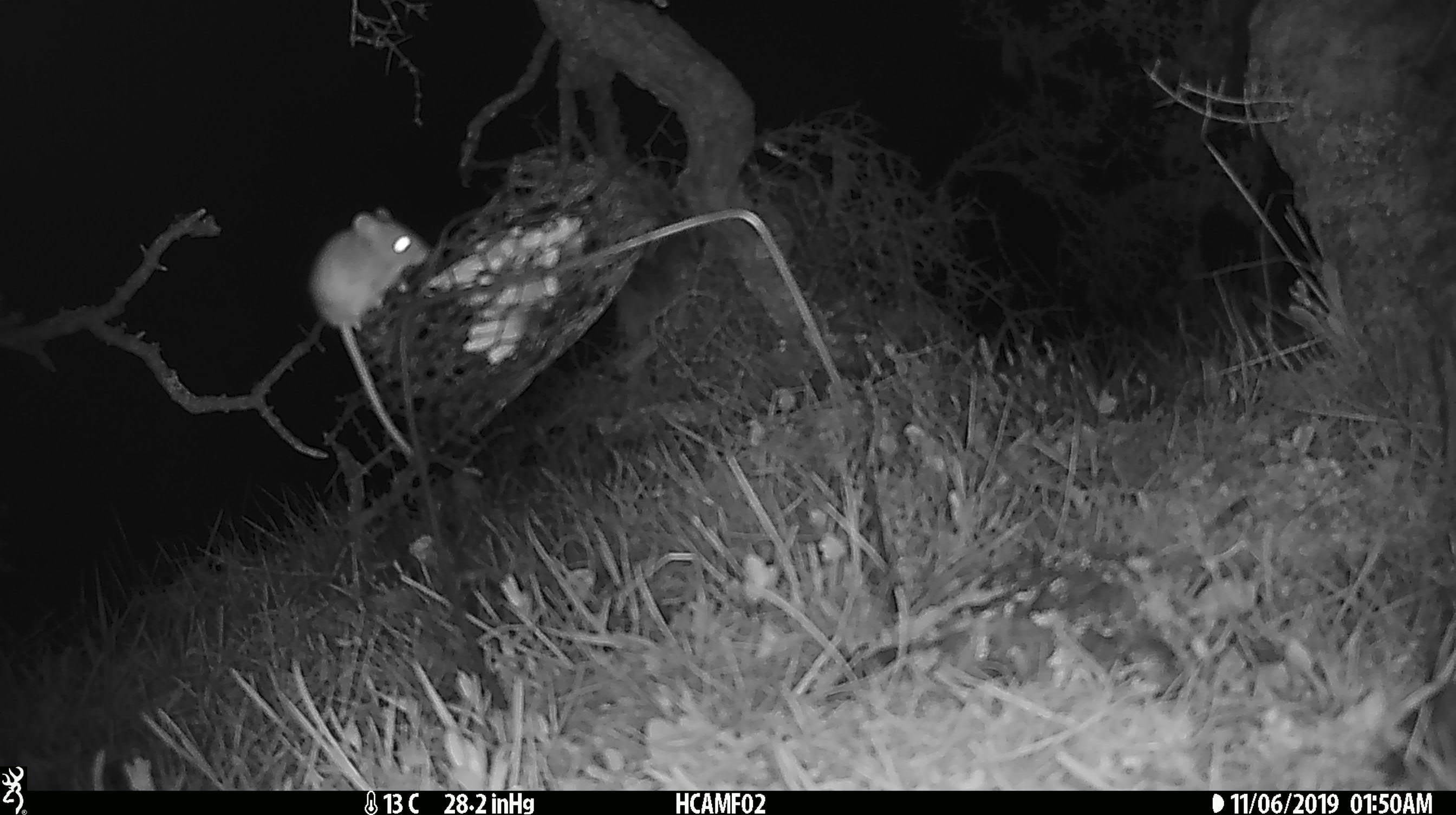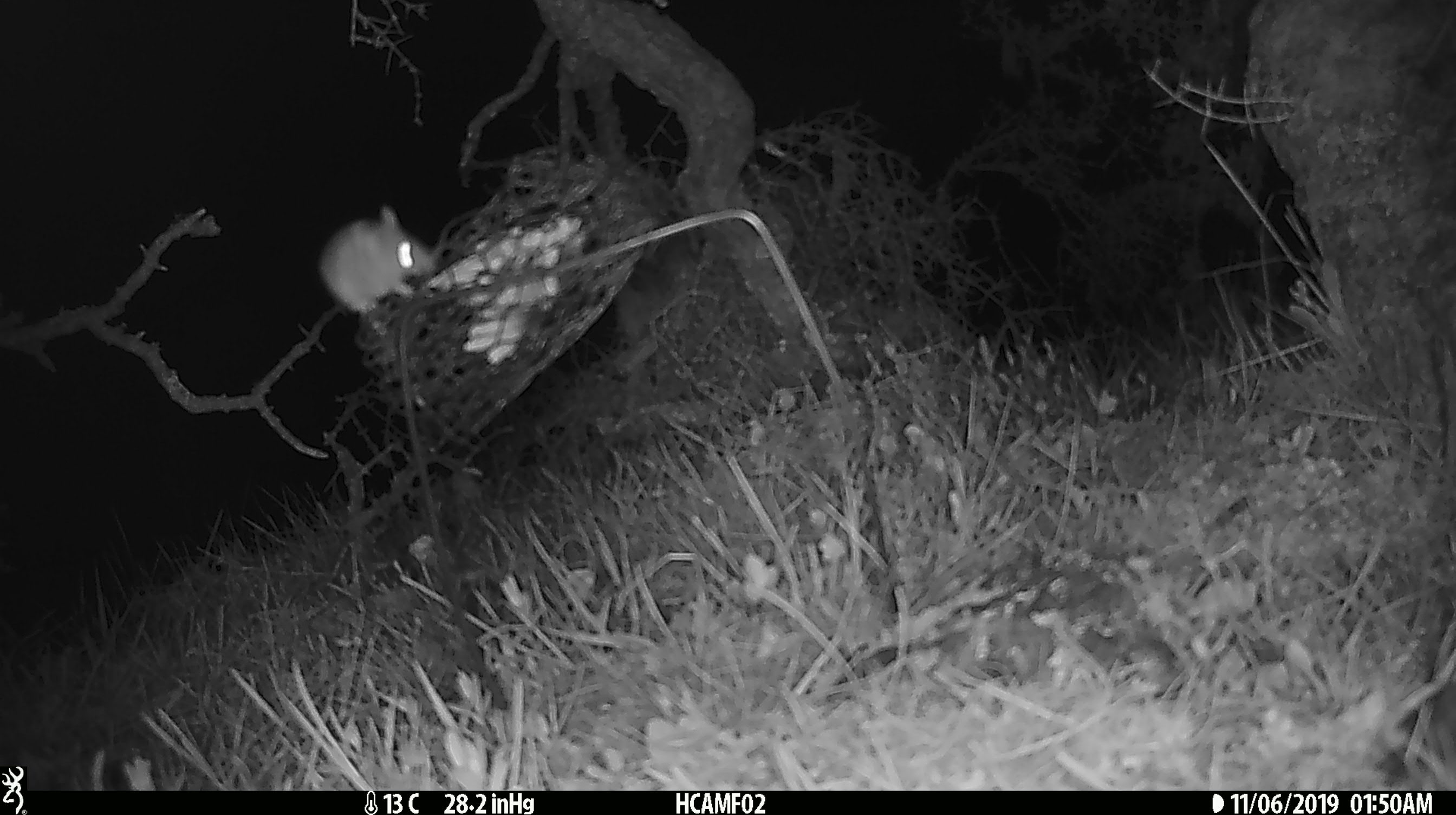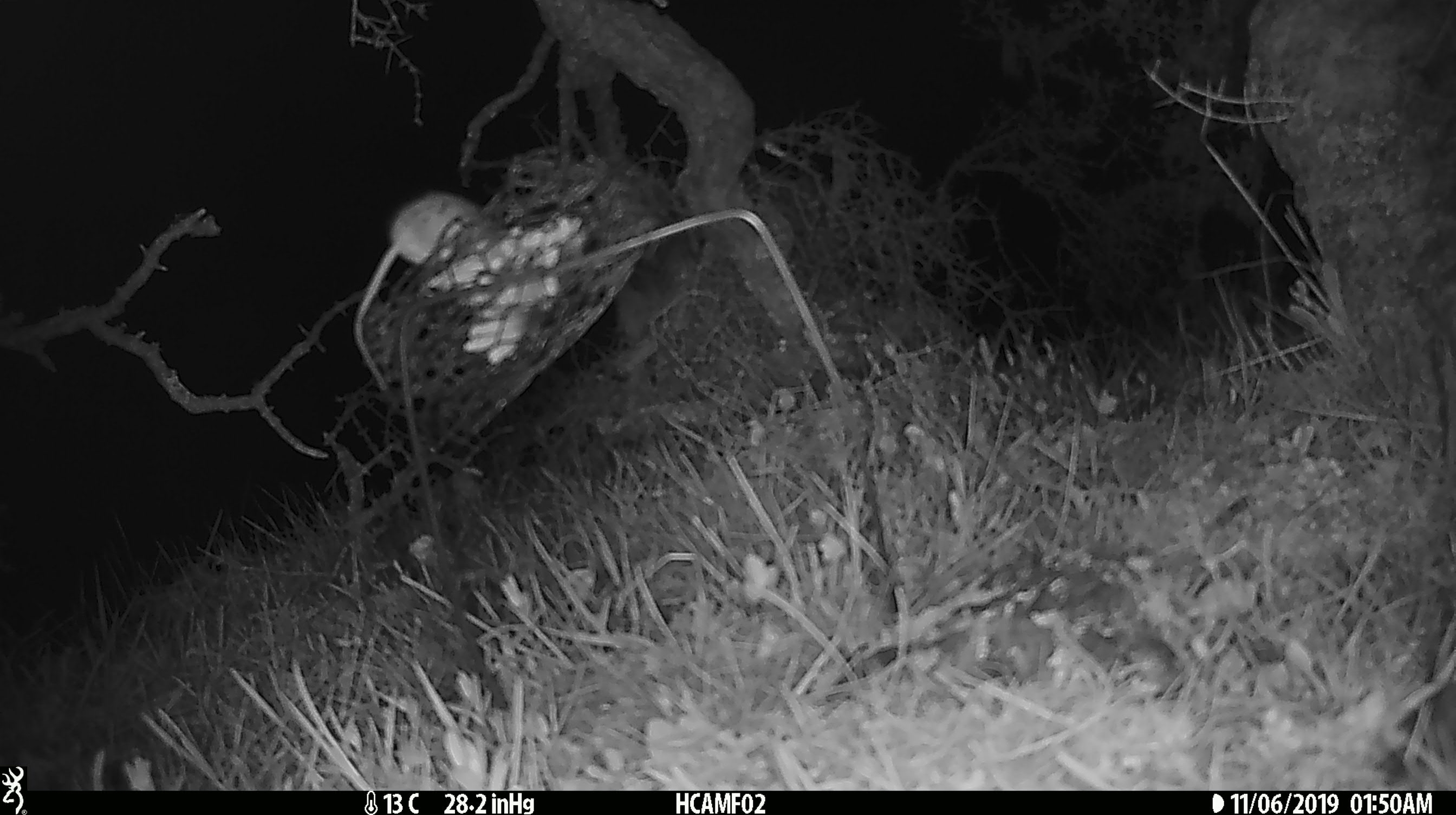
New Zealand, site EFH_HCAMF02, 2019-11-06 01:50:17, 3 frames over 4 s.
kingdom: Animalia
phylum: Chordata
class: Mammalia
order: Rodentia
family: Muridae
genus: Mus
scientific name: Mus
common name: mouse